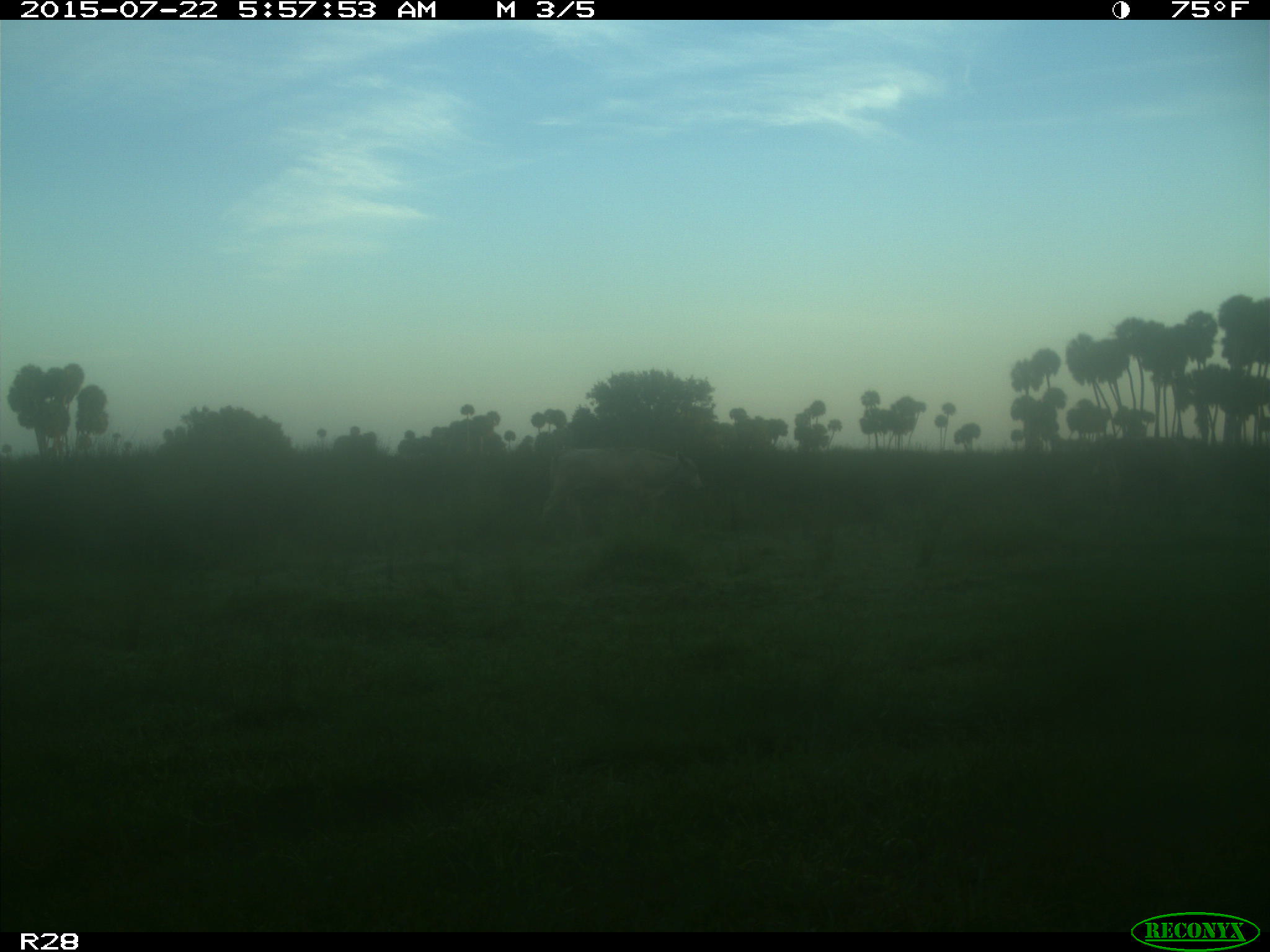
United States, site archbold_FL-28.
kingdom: Animalia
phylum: Chordata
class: Mammalia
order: Artiodactyla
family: Bovidae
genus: Bos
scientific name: Bos taurus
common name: domestic cow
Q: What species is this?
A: Bos taurus (domestic cow).